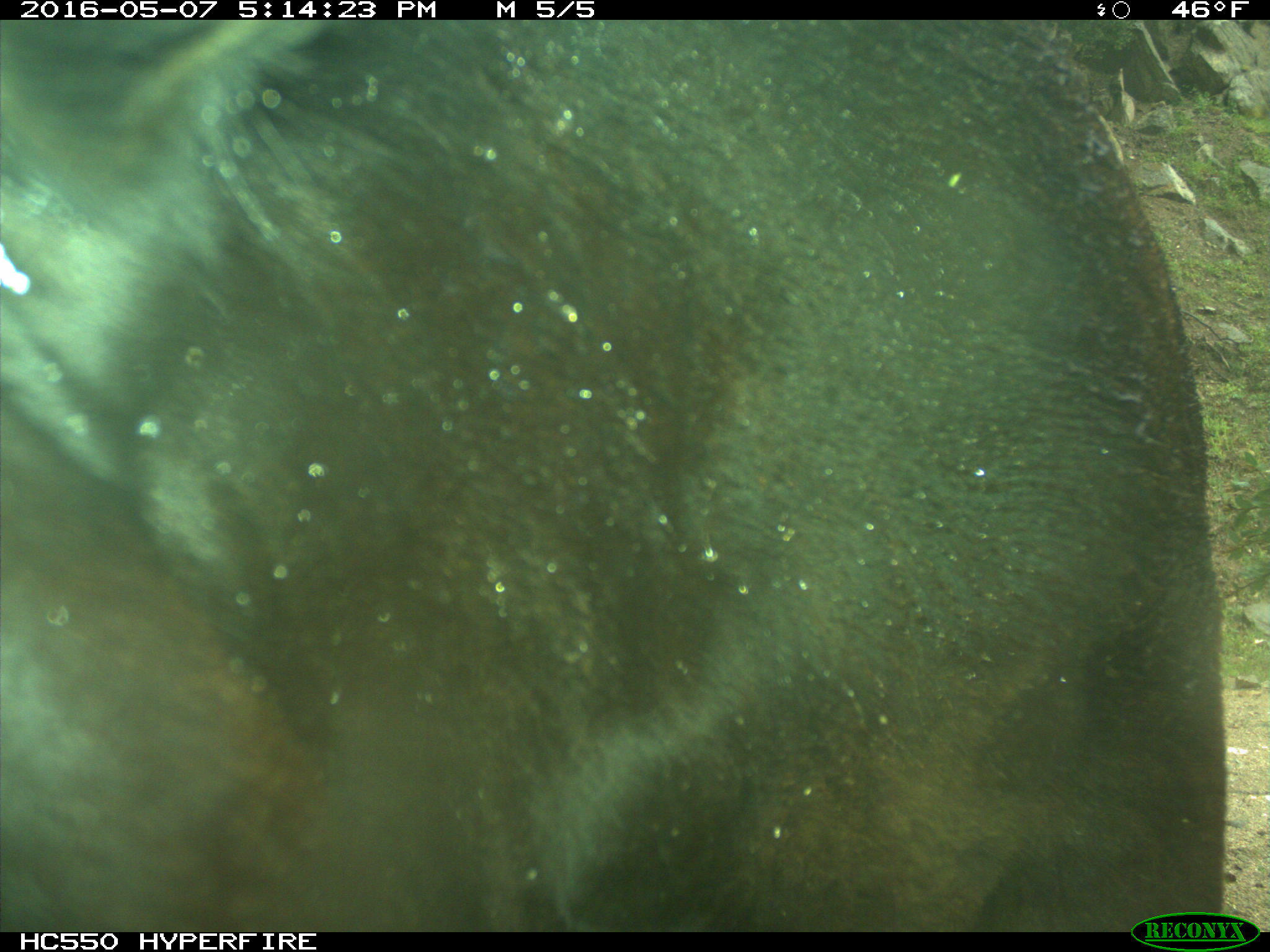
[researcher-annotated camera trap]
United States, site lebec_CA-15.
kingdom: Animalia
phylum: Chordata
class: Mammalia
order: Artiodactyla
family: Bovidae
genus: Bos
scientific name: Bos taurus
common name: domestic cow